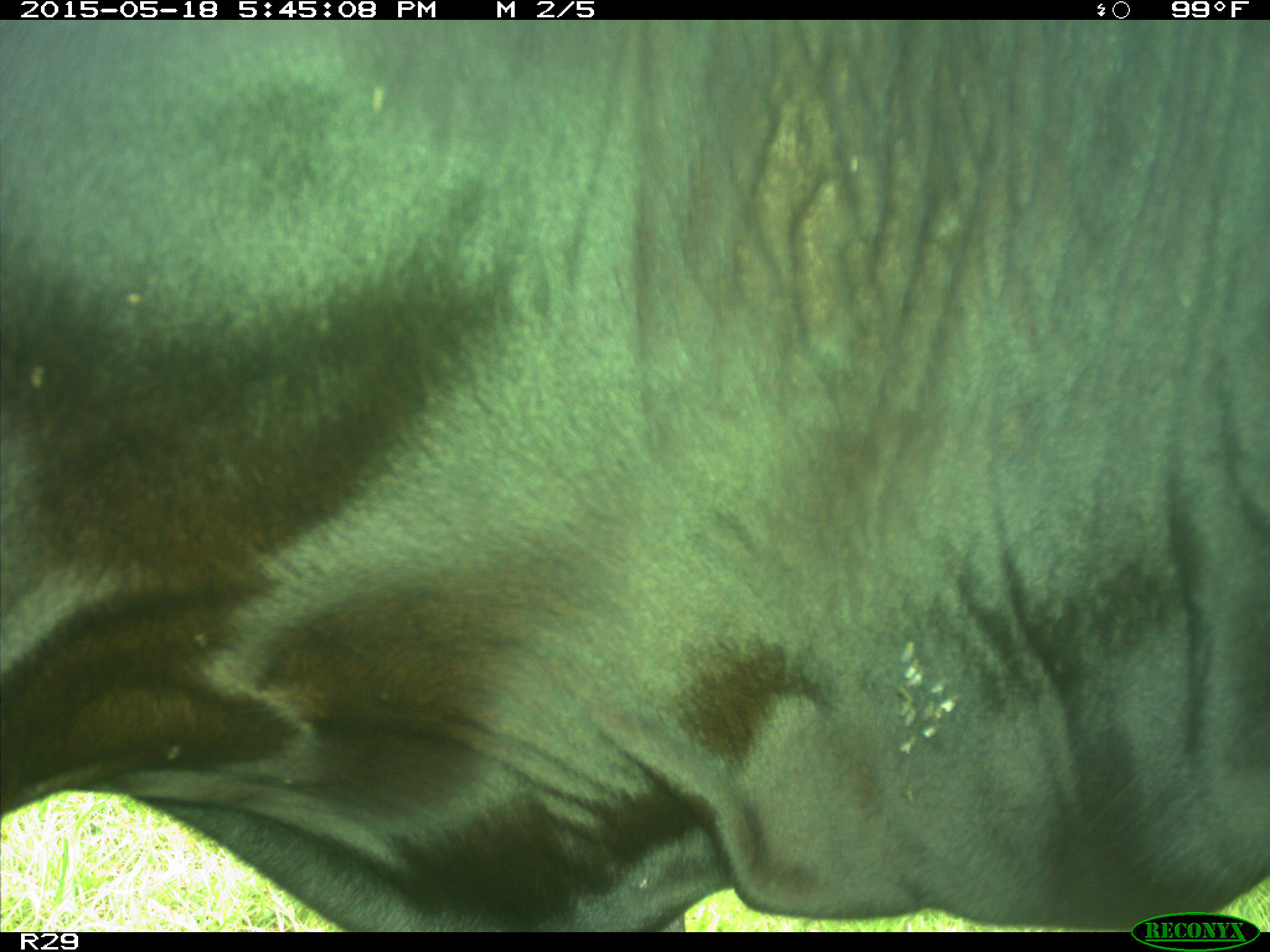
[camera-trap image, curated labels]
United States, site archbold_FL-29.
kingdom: Animalia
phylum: Chordata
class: Mammalia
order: Artiodactyla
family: Bovidae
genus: Bos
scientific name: Bos taurus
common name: domestic cow